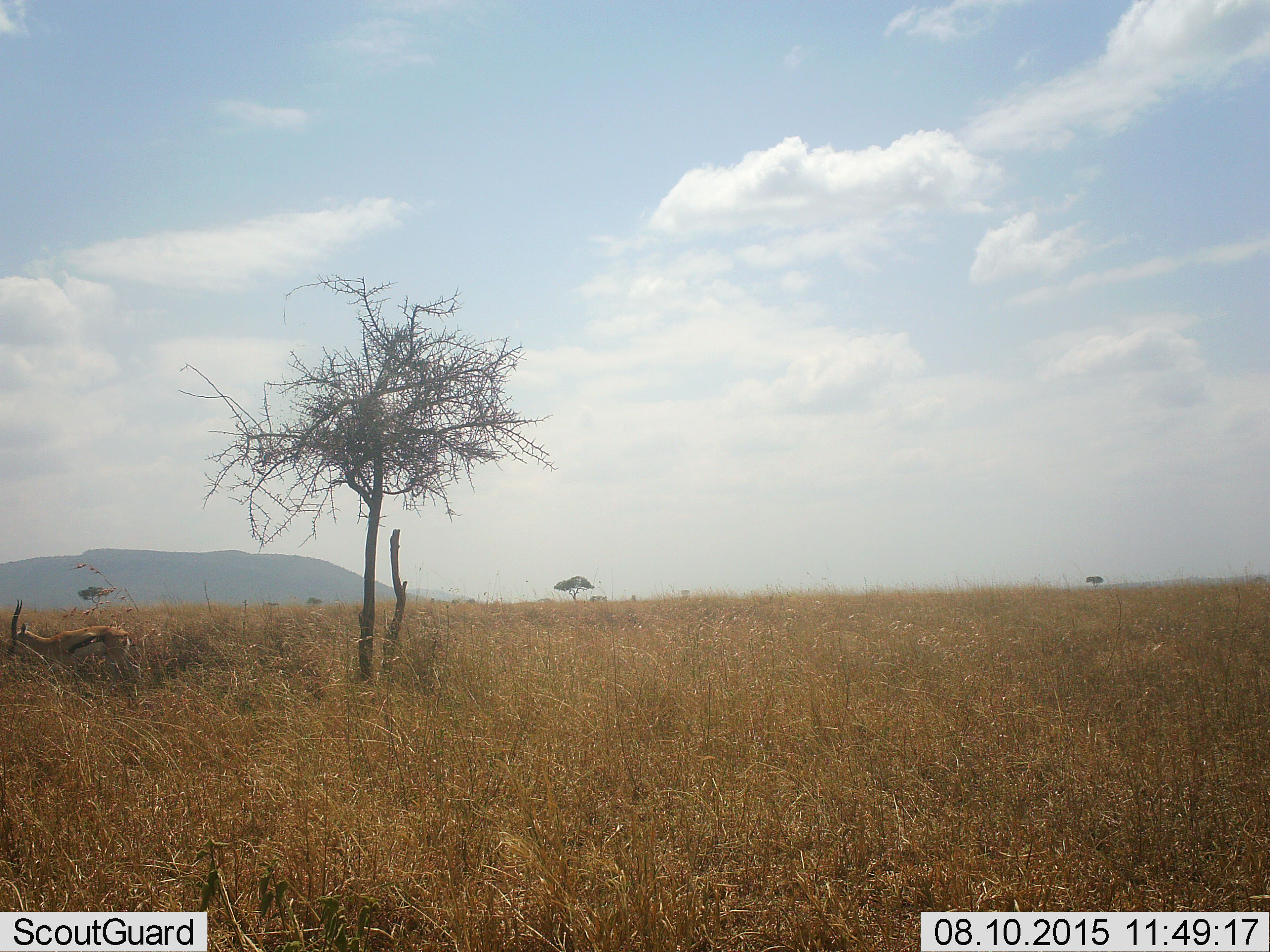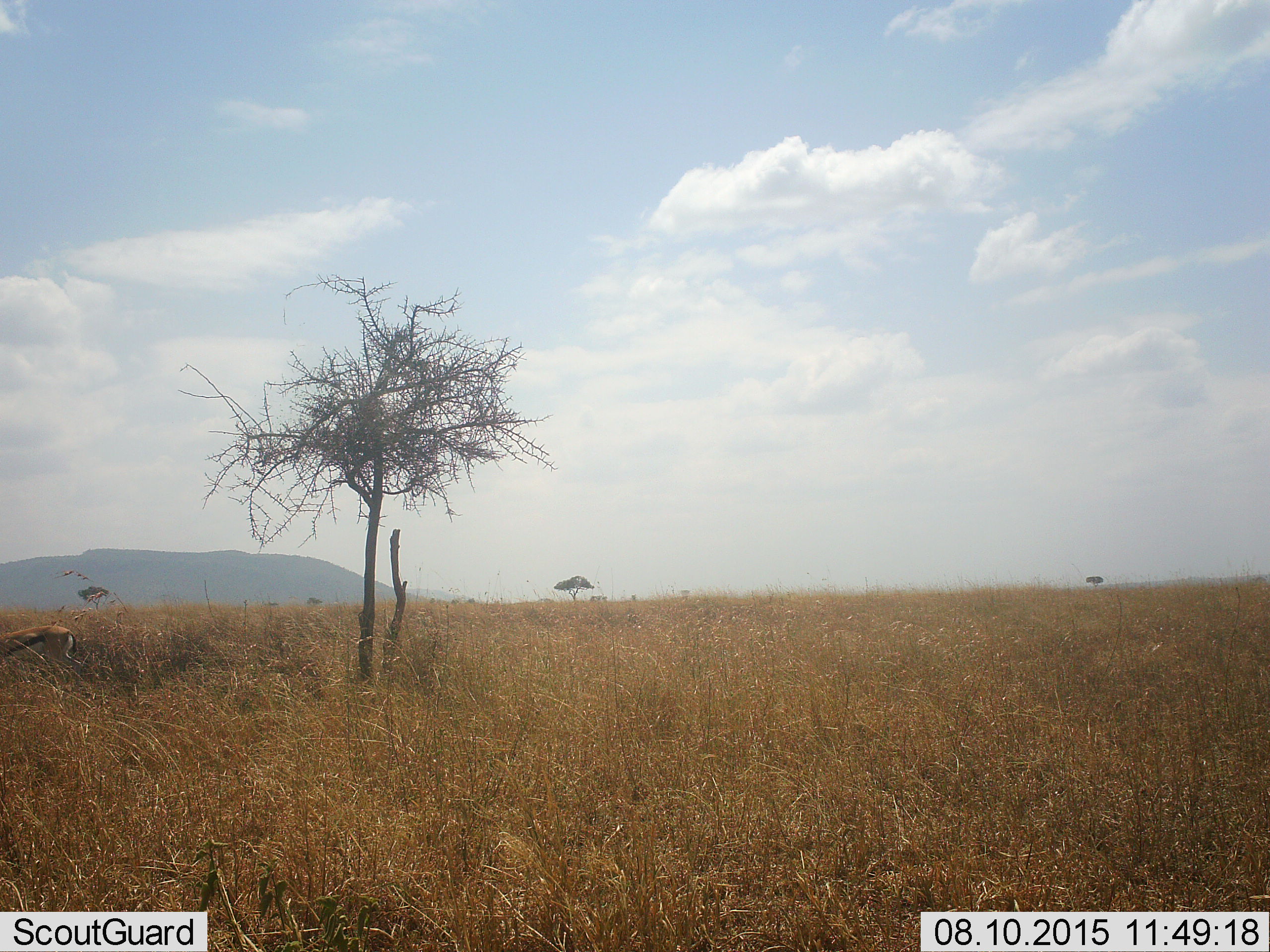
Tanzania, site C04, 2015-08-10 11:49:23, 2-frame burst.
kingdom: Animalia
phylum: Chordata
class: Mammalia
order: Artiodactyla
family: Bovidae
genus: Eudorcas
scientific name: Eudorcas thomsonii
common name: thomson's gazelle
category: gazellethomsons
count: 1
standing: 20%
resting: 7%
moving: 67%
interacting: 0%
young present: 0%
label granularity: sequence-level